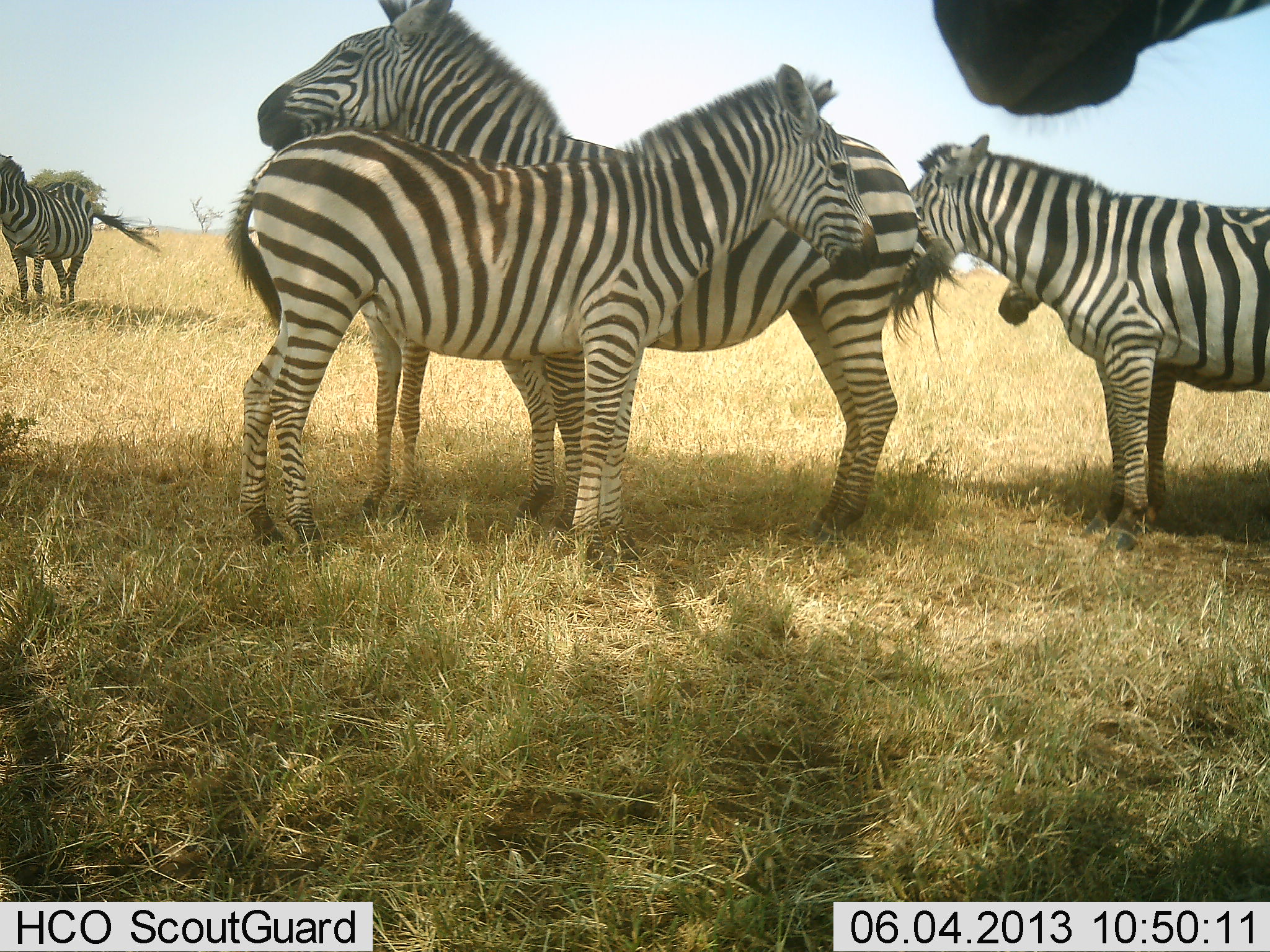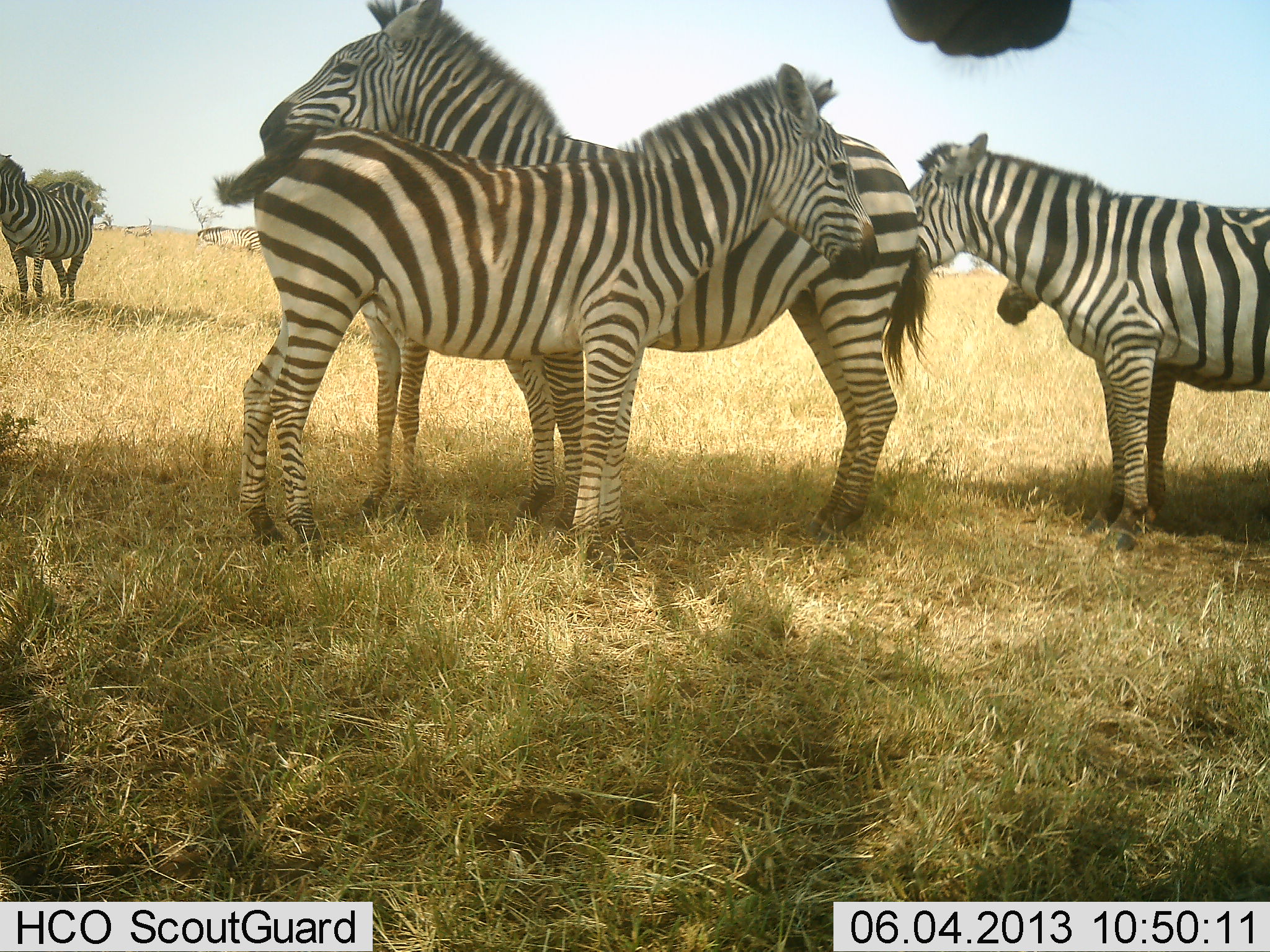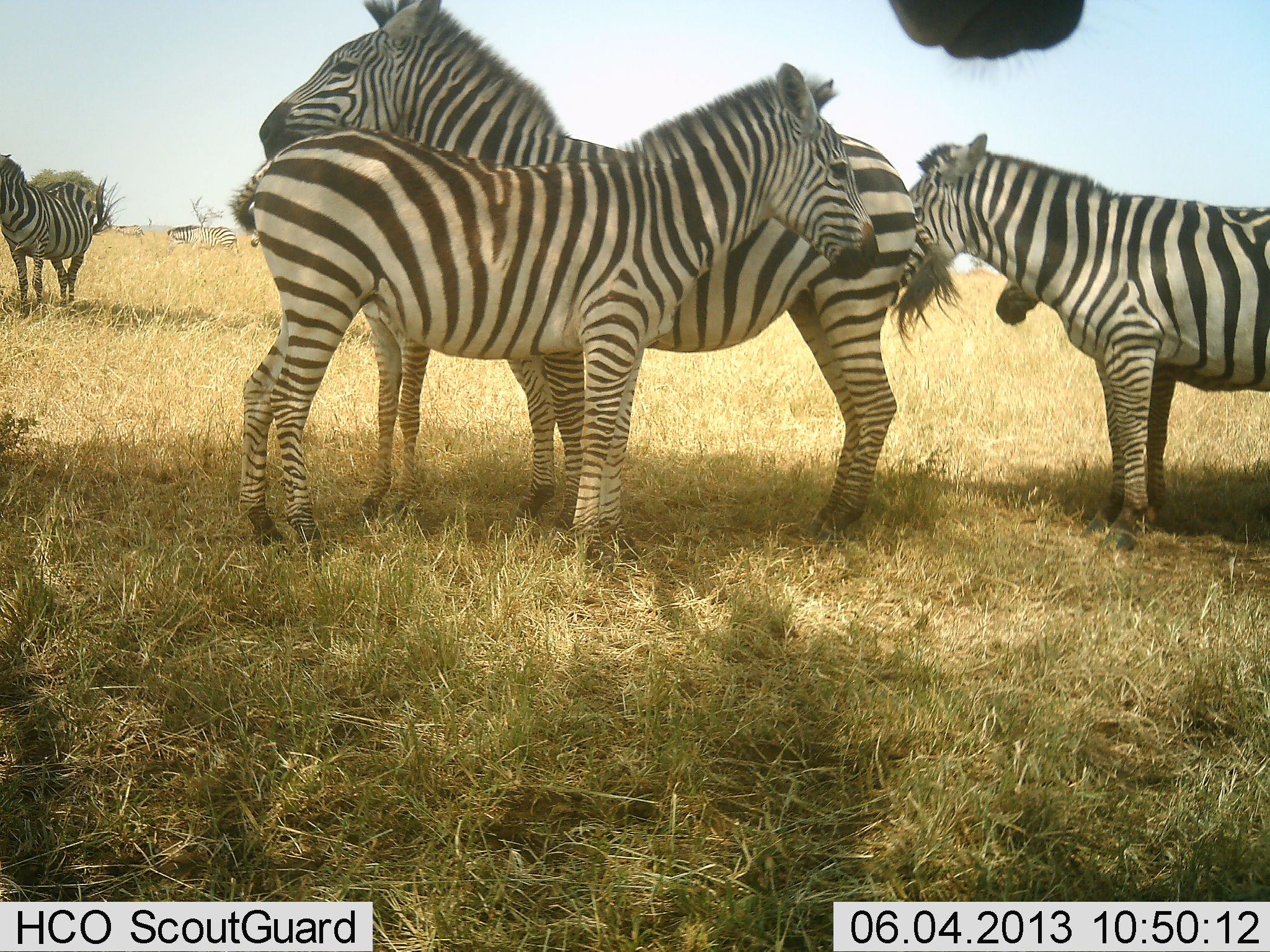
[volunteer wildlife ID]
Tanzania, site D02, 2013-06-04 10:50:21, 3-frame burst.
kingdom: Animalia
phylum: Chordata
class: Mammalia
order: Perissodactyla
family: Equidae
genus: Equus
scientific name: Equus quagga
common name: plains zebra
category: zebra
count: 6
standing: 100%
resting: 0%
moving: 10%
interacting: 0%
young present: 40%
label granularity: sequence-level